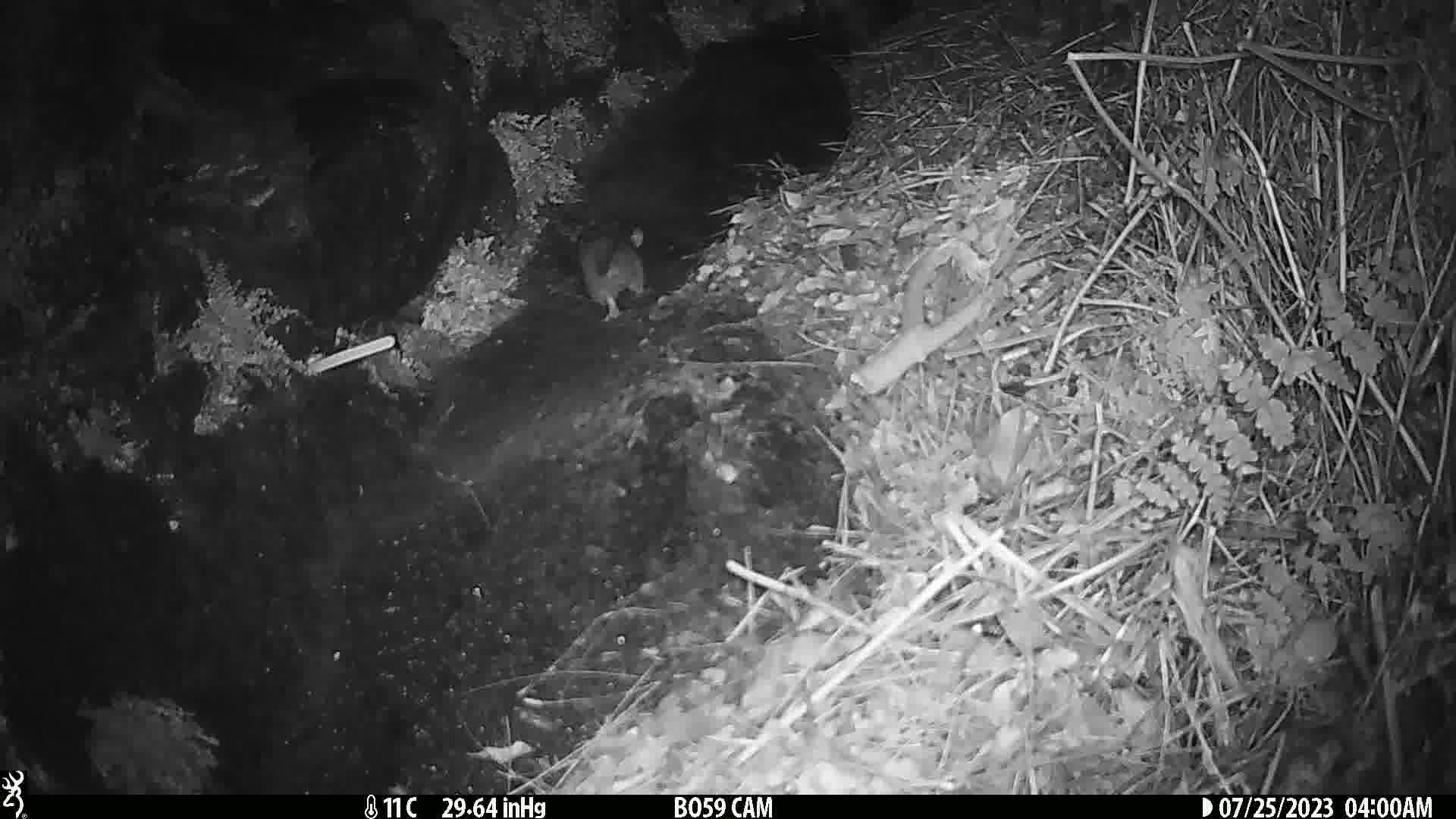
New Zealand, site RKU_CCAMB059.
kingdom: Animalia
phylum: Chordata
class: Mammalia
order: Rodentia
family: Muridae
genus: Rattus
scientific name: Rattus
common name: rat